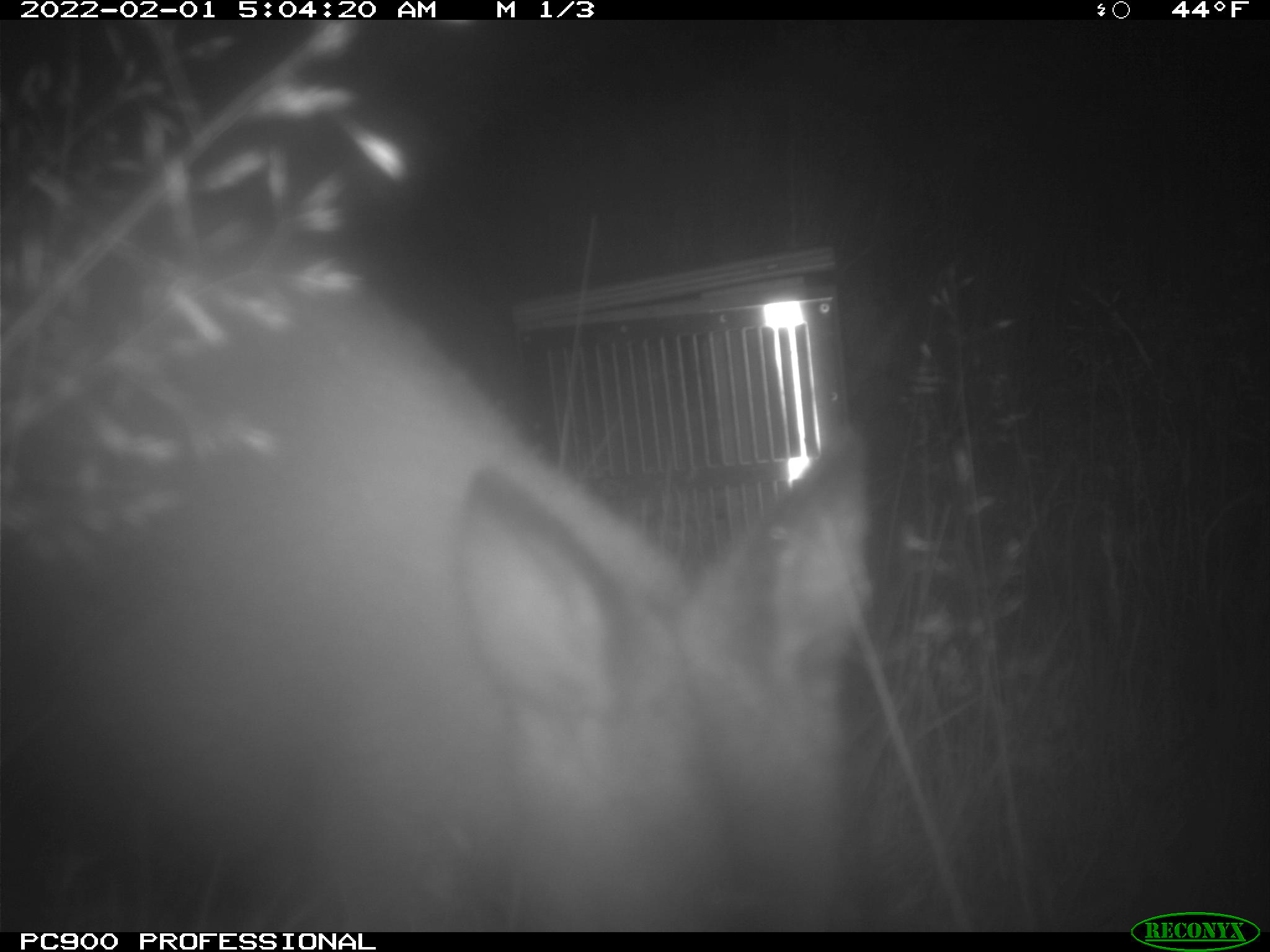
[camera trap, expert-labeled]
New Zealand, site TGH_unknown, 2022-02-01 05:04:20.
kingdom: Animalia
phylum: Chordata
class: Mammalia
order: Diprotodontia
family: Macropodidae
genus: Notamacropus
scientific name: Notamacropus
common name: wallaby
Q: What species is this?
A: Wallaby (Notamacropus).